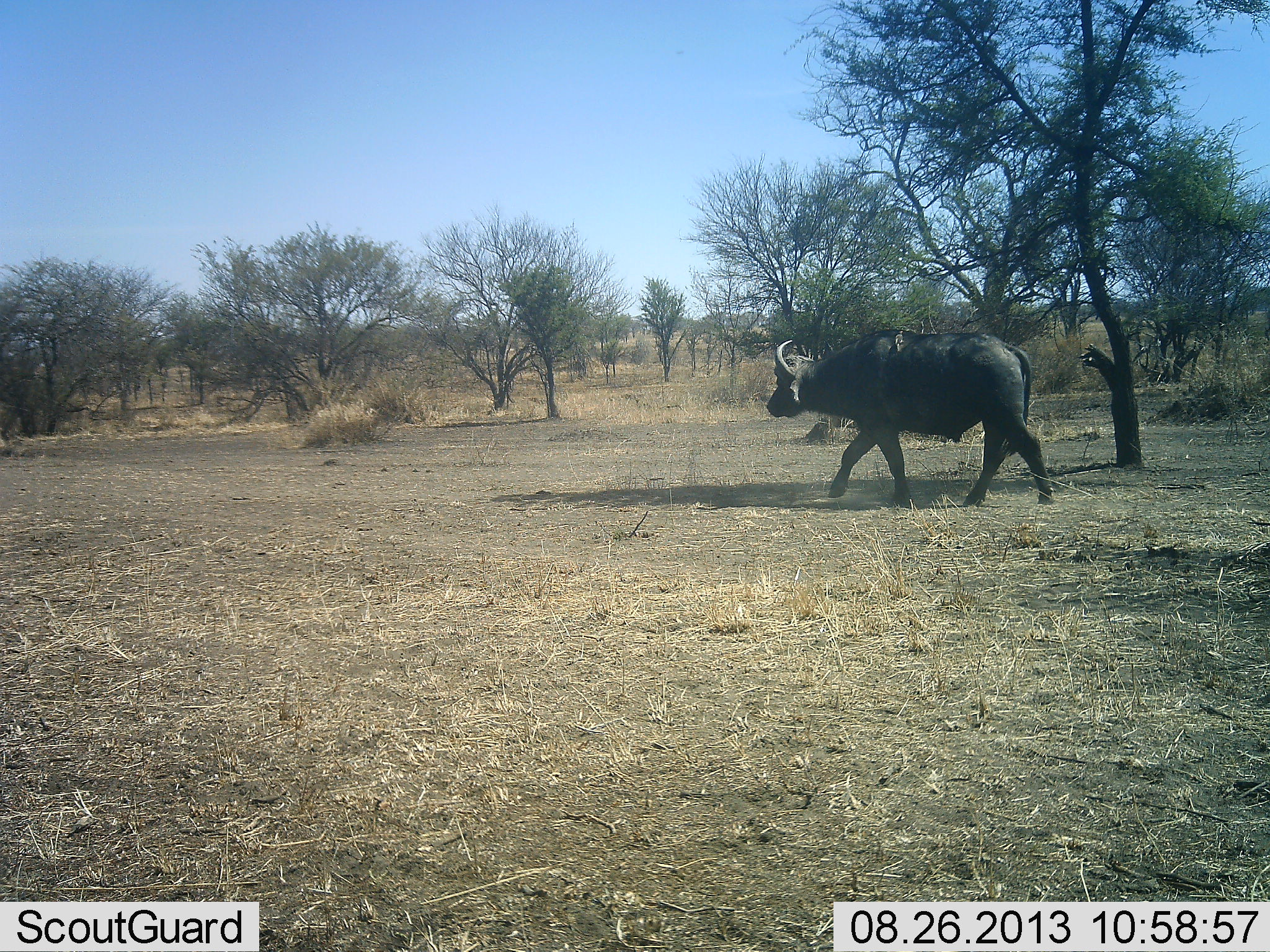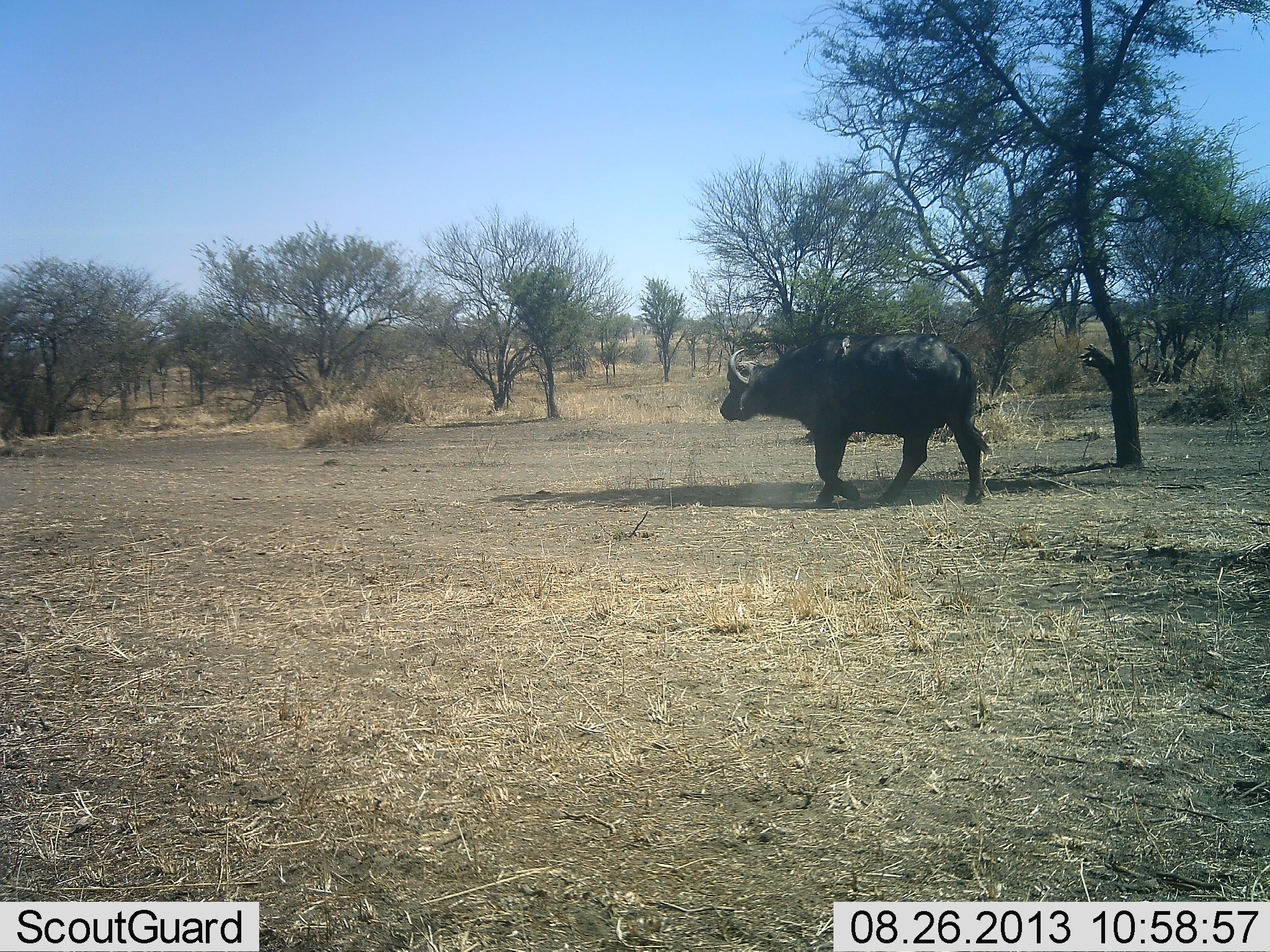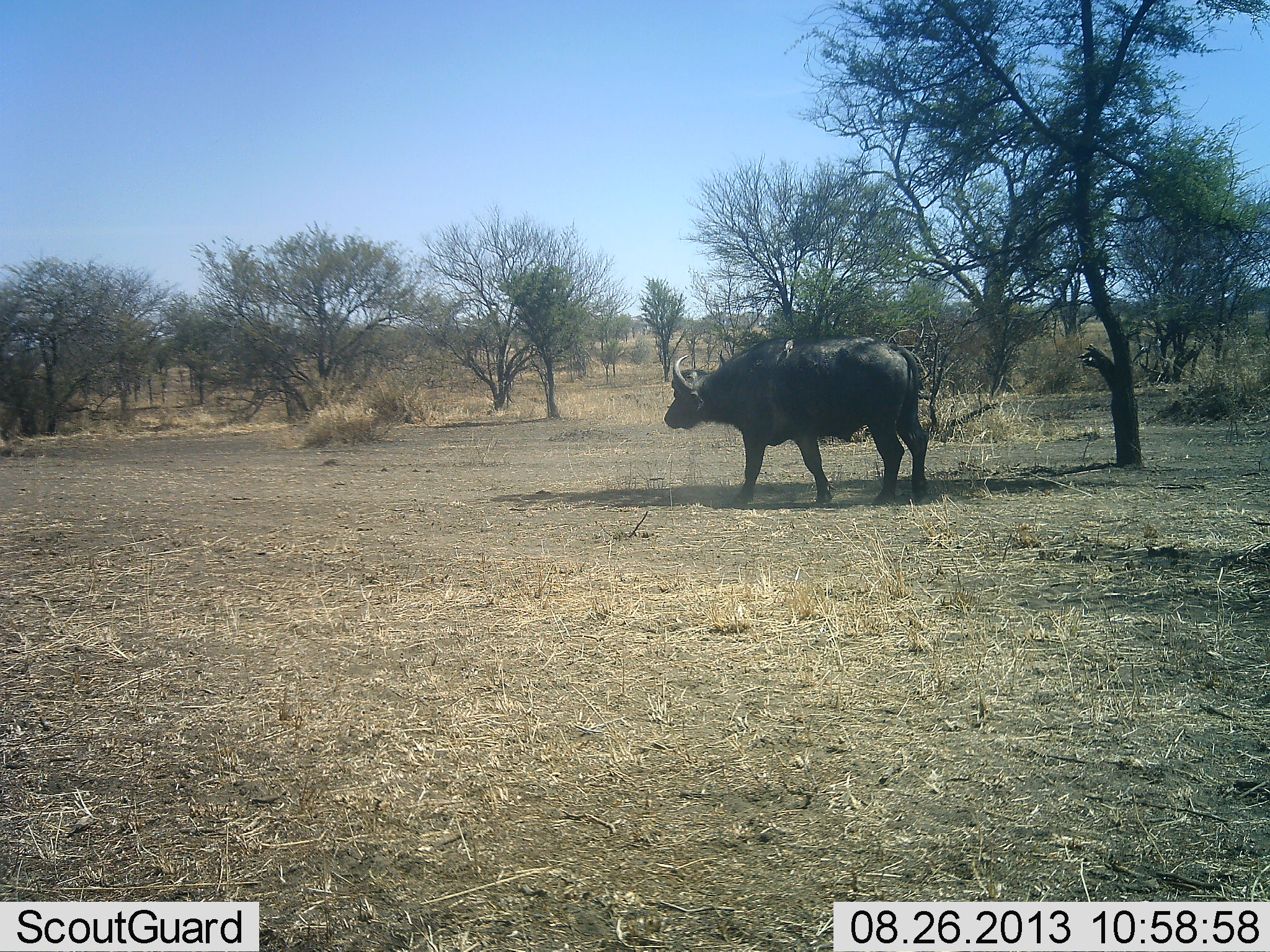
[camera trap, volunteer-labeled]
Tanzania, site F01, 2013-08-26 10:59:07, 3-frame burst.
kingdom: Animalia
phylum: Chordata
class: Mammalia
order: Artiodactyla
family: Bovidae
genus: Syncerus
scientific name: Syncerus caffer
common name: cape buffalo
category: buffalo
Buffalo (cape buffalo) (Syncerus caffer), count 1. Behavior (volunteer vote fractions): standing 3%, resting 3%, moving 94%, interacting 0%. Young present (vote fraction): 0%. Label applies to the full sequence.